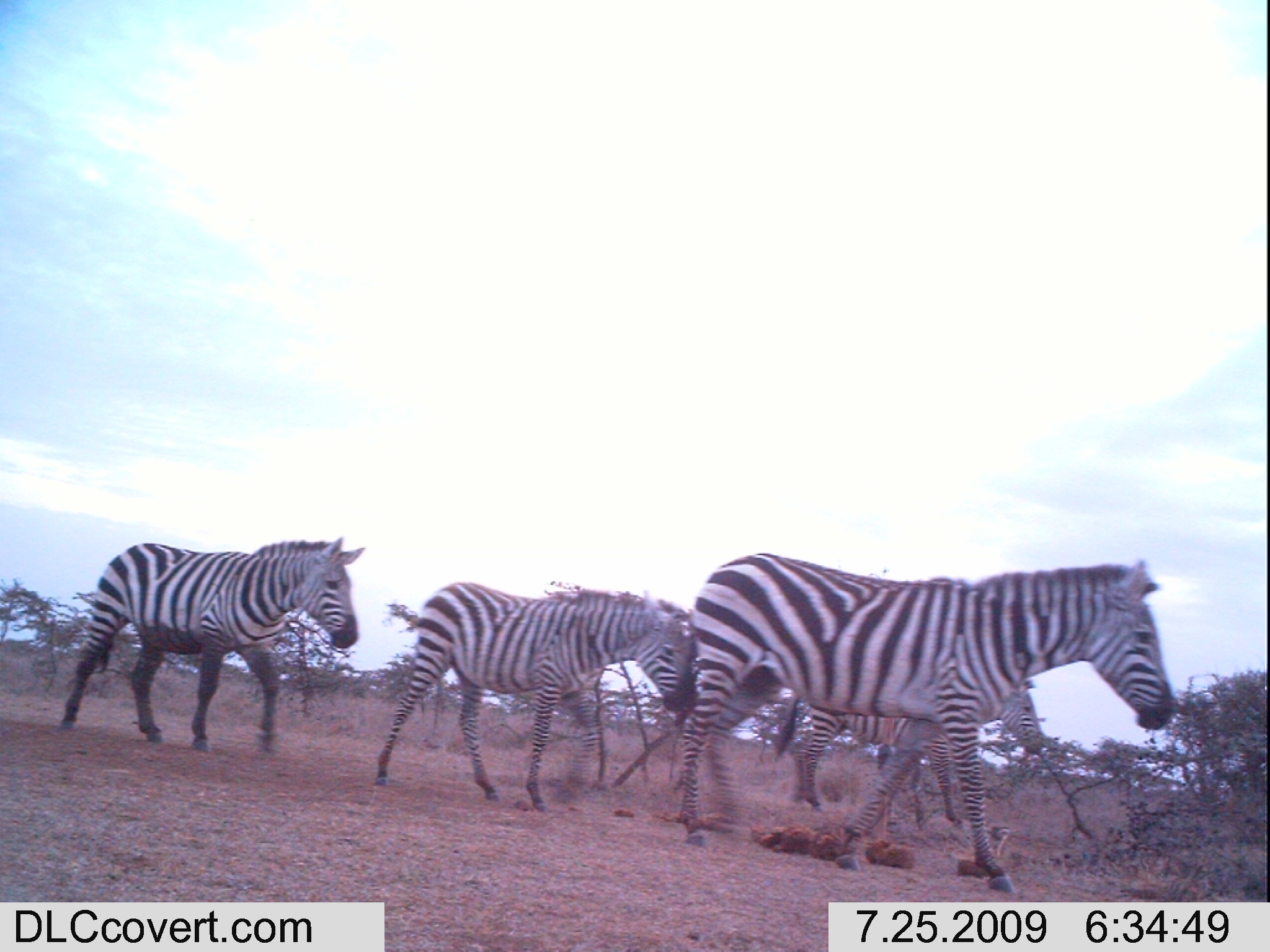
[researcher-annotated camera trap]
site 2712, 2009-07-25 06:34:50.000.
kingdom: Animalia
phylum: Chordata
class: Mammalia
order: Perissodactyla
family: Equidae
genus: Equus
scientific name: Equus quagga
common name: plains zebra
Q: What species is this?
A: Equus quagga (plains zebra).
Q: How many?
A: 4.